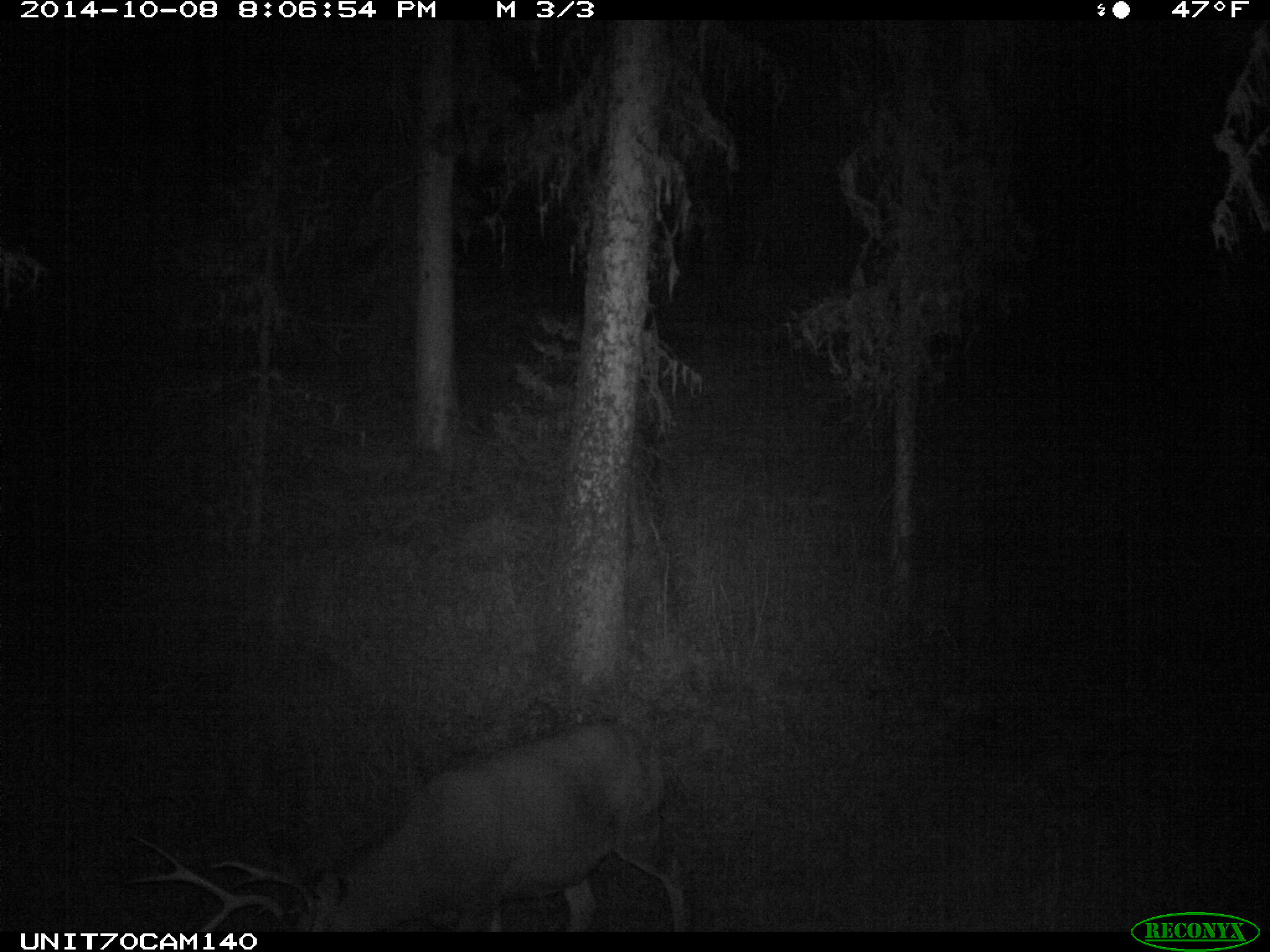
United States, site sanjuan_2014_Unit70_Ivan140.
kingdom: Animalia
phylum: Chordata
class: Mammalia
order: Artiodactyla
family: Cervidae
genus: Odocoileus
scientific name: Odocoileus hemionus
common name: mule deer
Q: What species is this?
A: Odocoileus hemionus (mule deer).